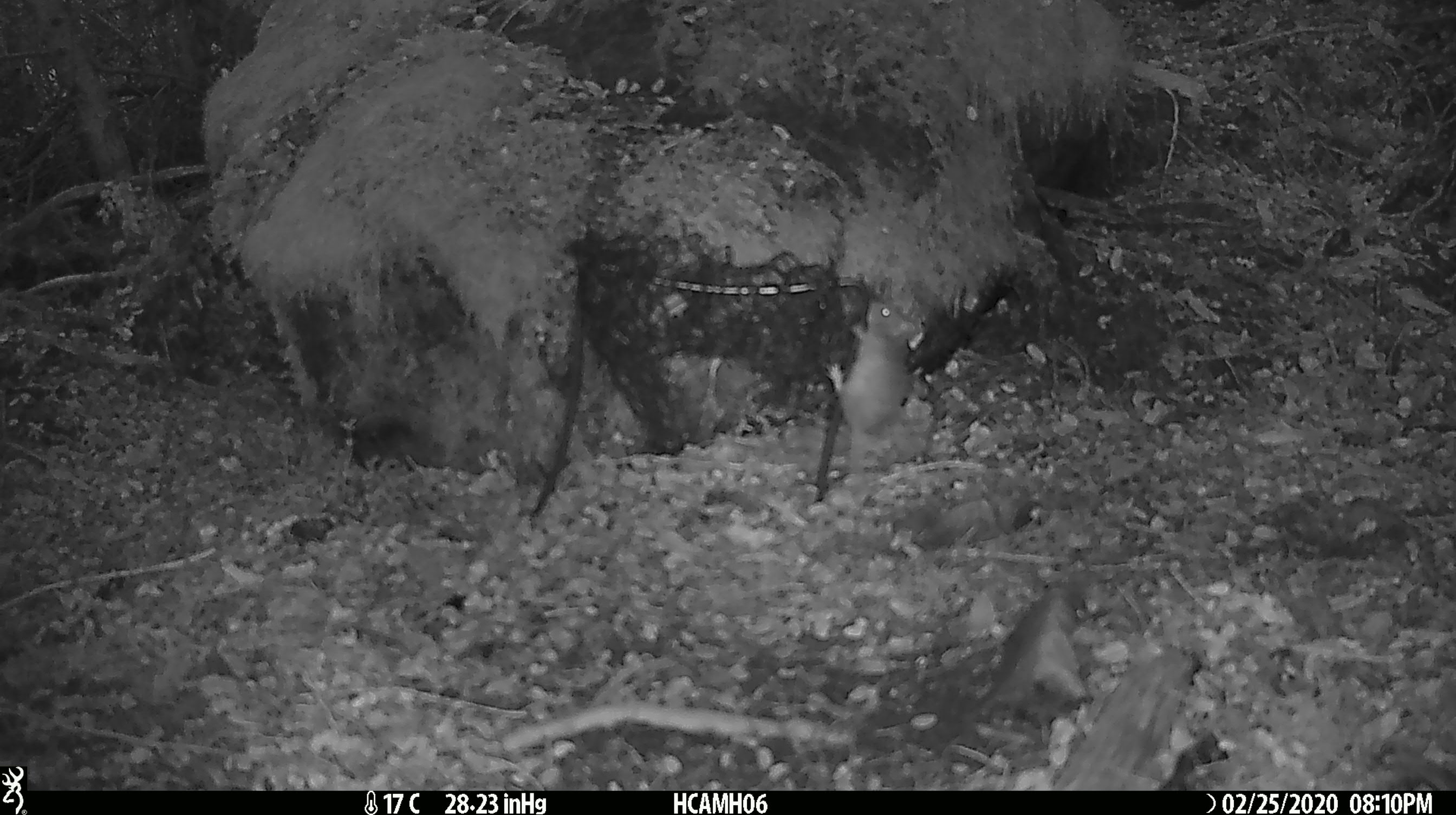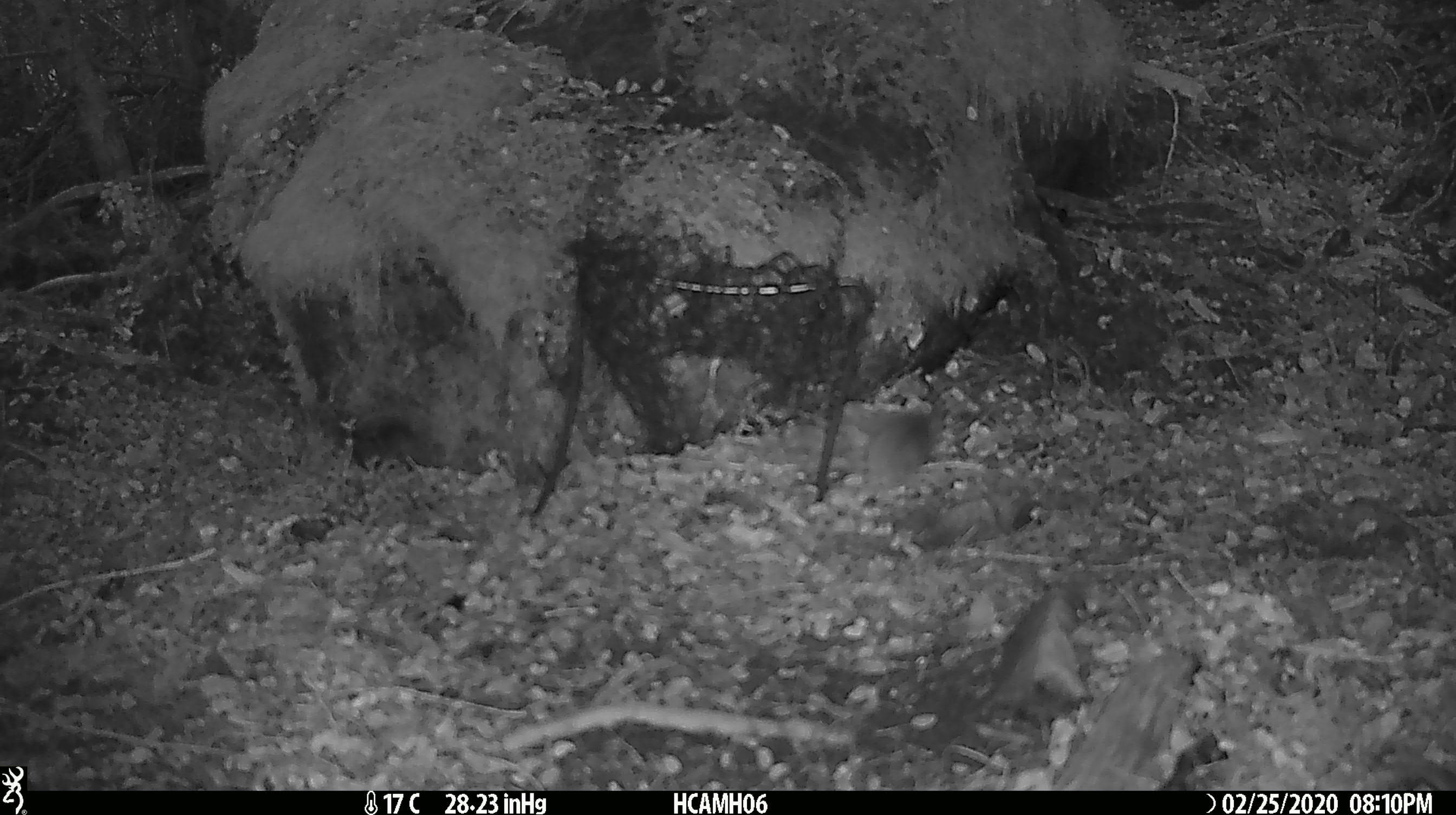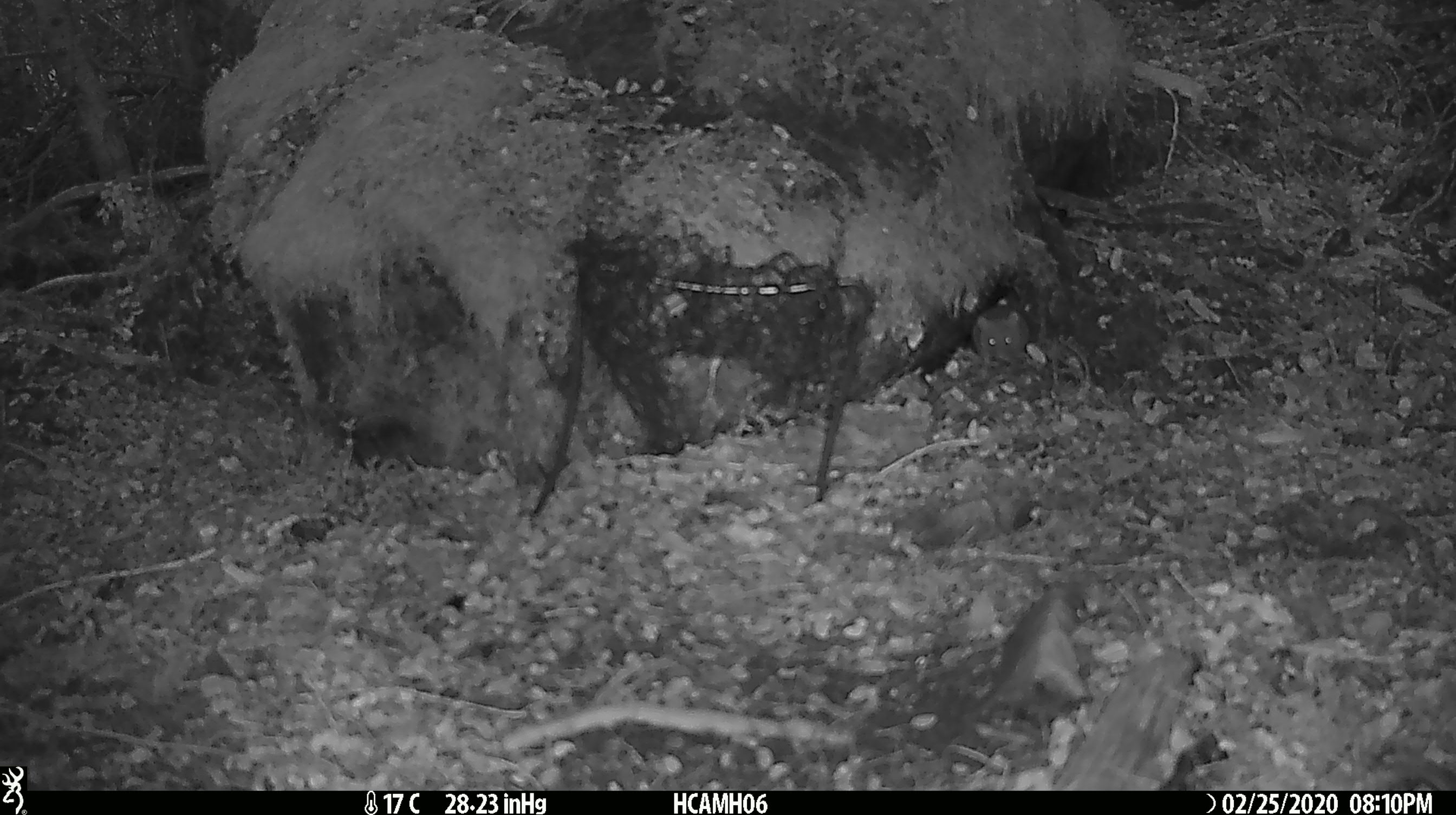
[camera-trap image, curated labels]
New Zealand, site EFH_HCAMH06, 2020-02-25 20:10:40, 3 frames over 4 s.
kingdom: Animalia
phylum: Chordata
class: Mammalia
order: Rodentia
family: Muridae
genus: Mus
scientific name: Mus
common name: mouse